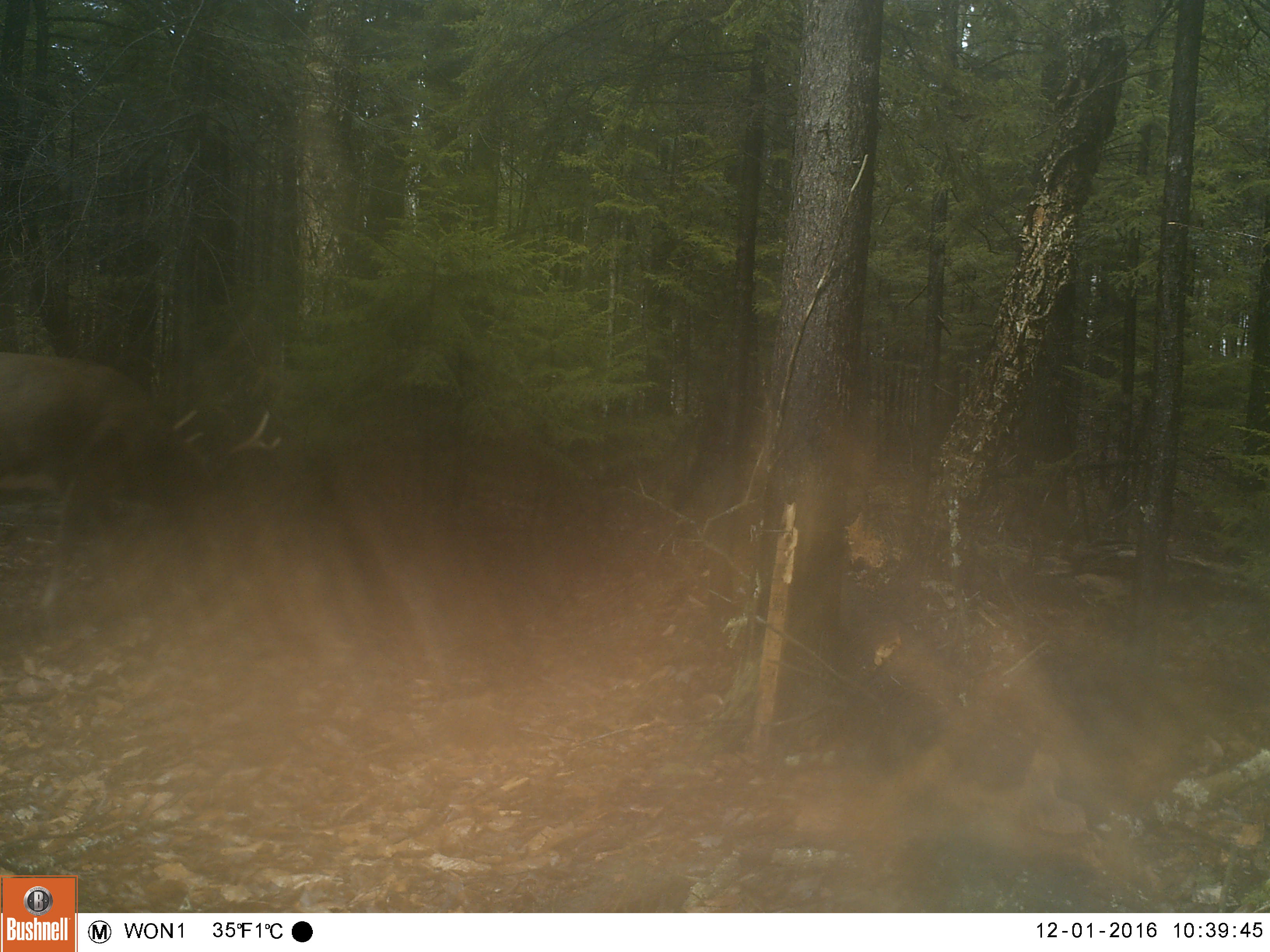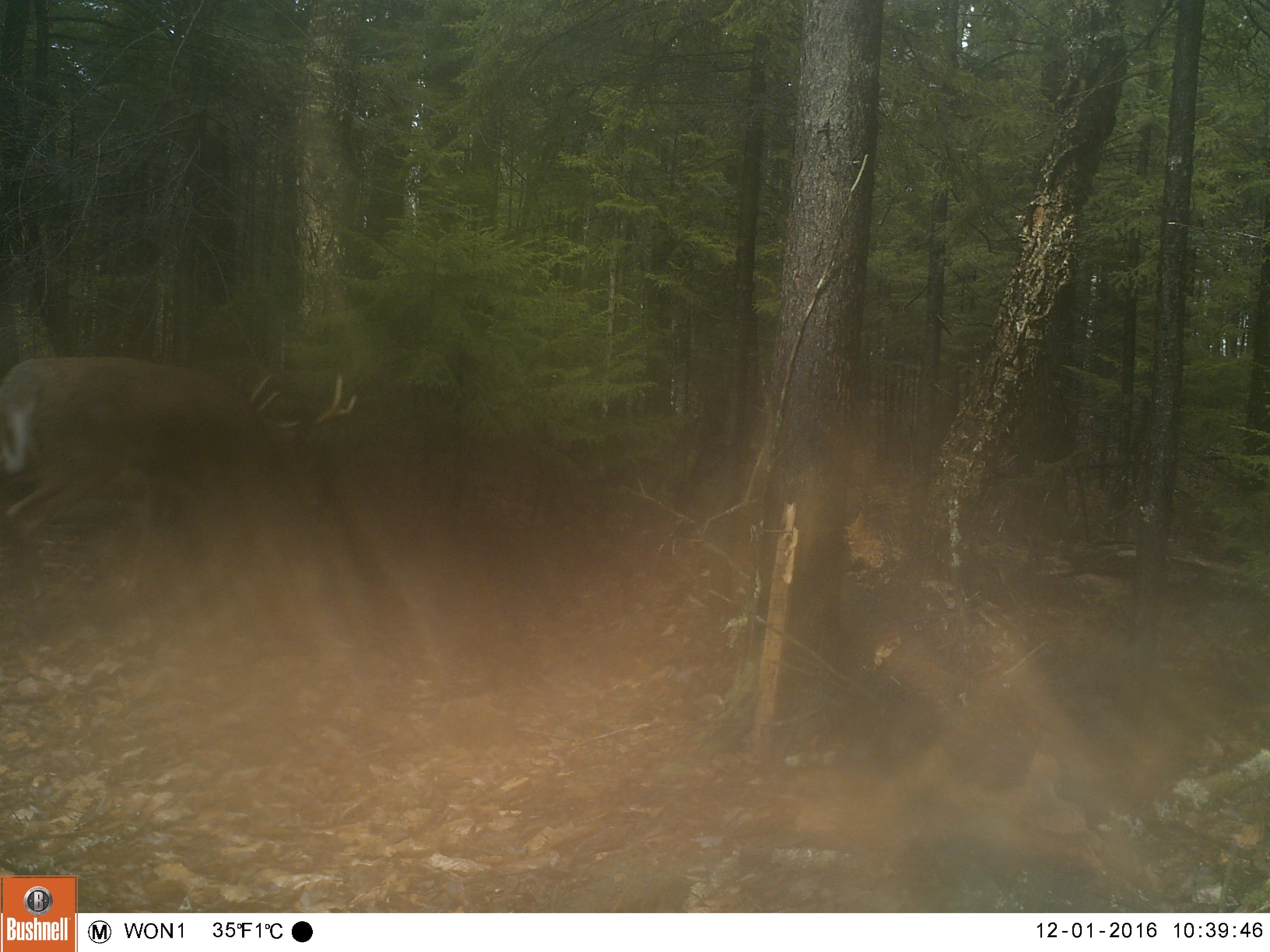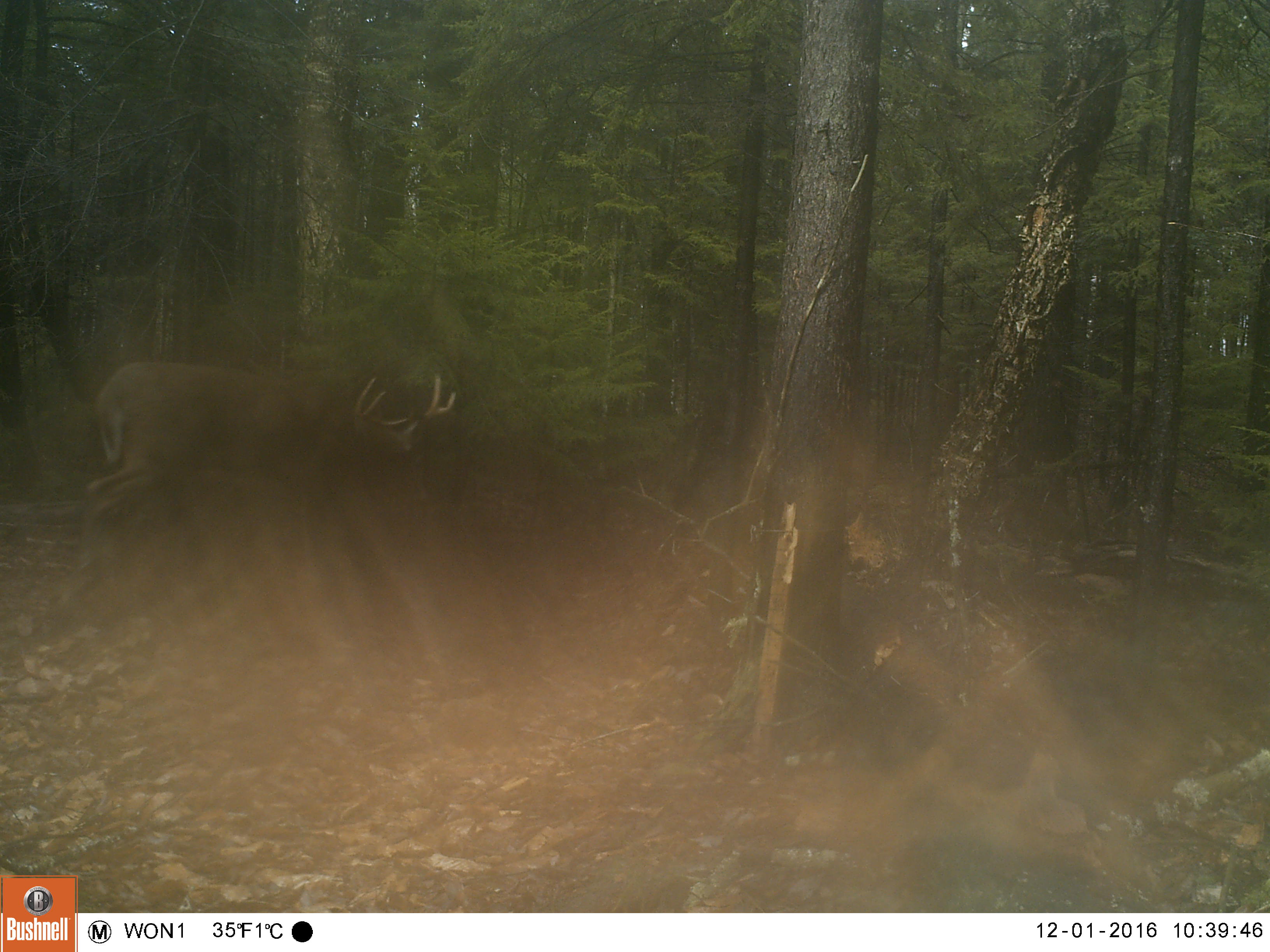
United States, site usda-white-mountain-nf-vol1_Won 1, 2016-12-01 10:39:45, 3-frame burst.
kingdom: Animalia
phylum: Chordata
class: Mammalia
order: Artiodactyla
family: Cervidae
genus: Odocoileus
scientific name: Odocoileus virginianus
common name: white-tailed deer